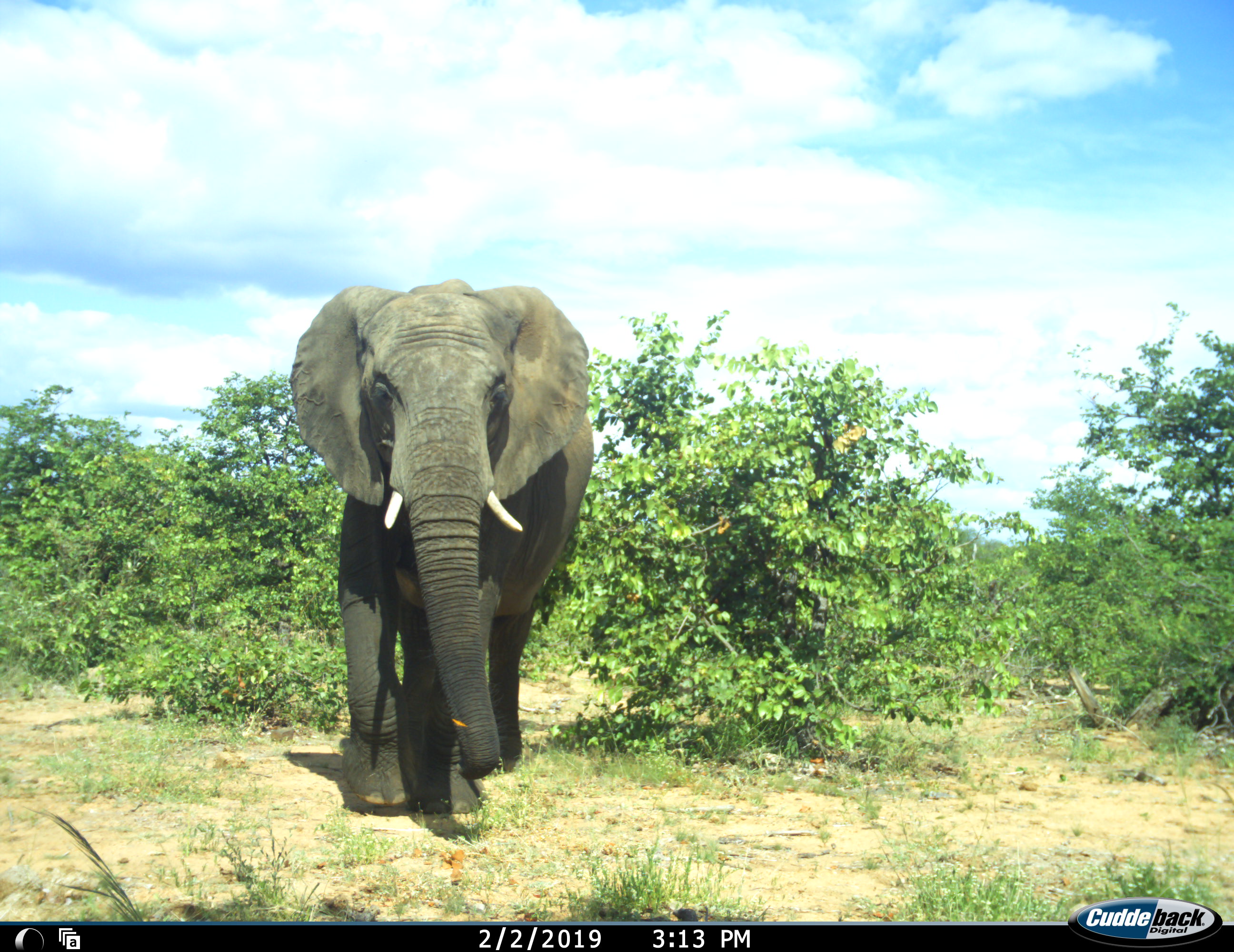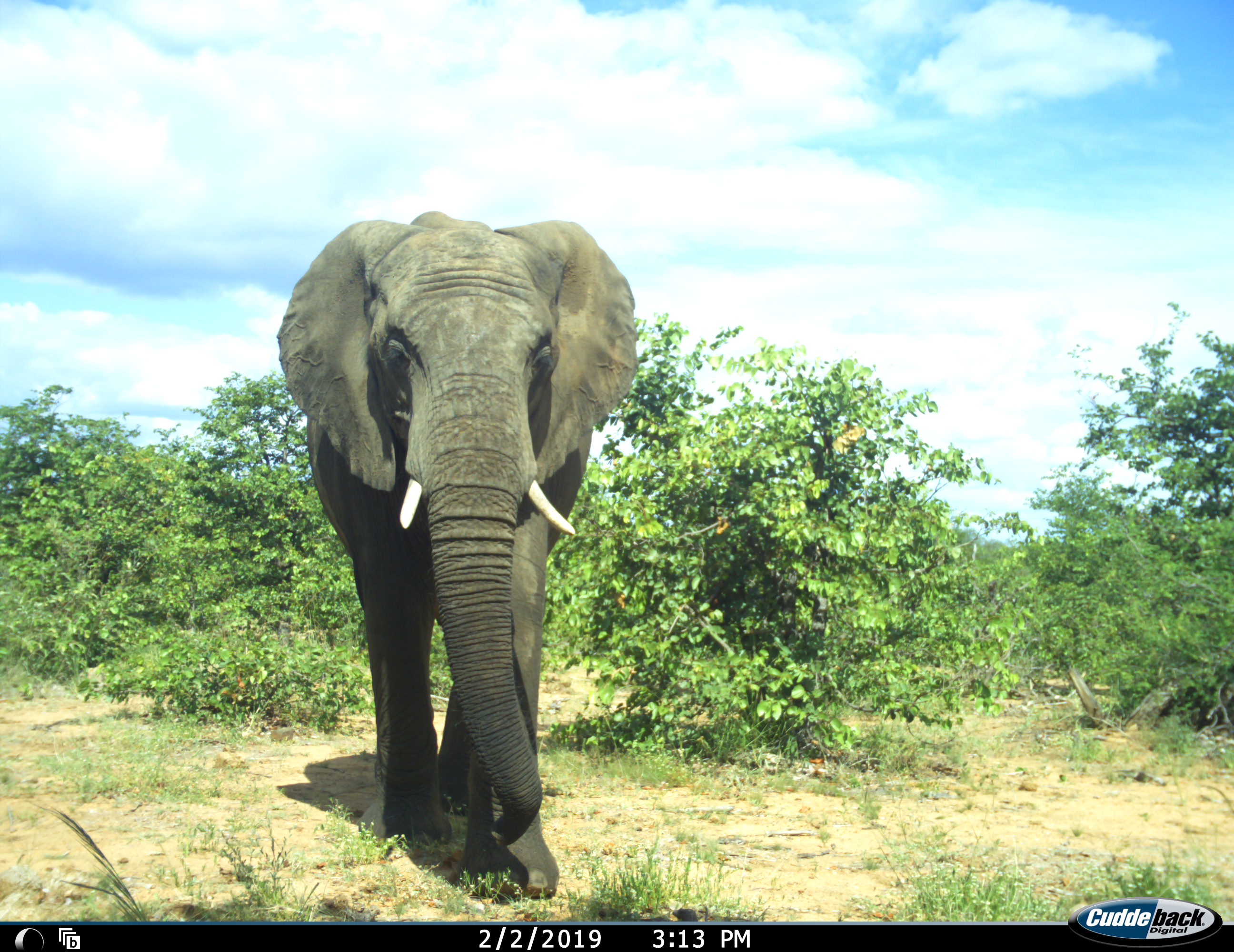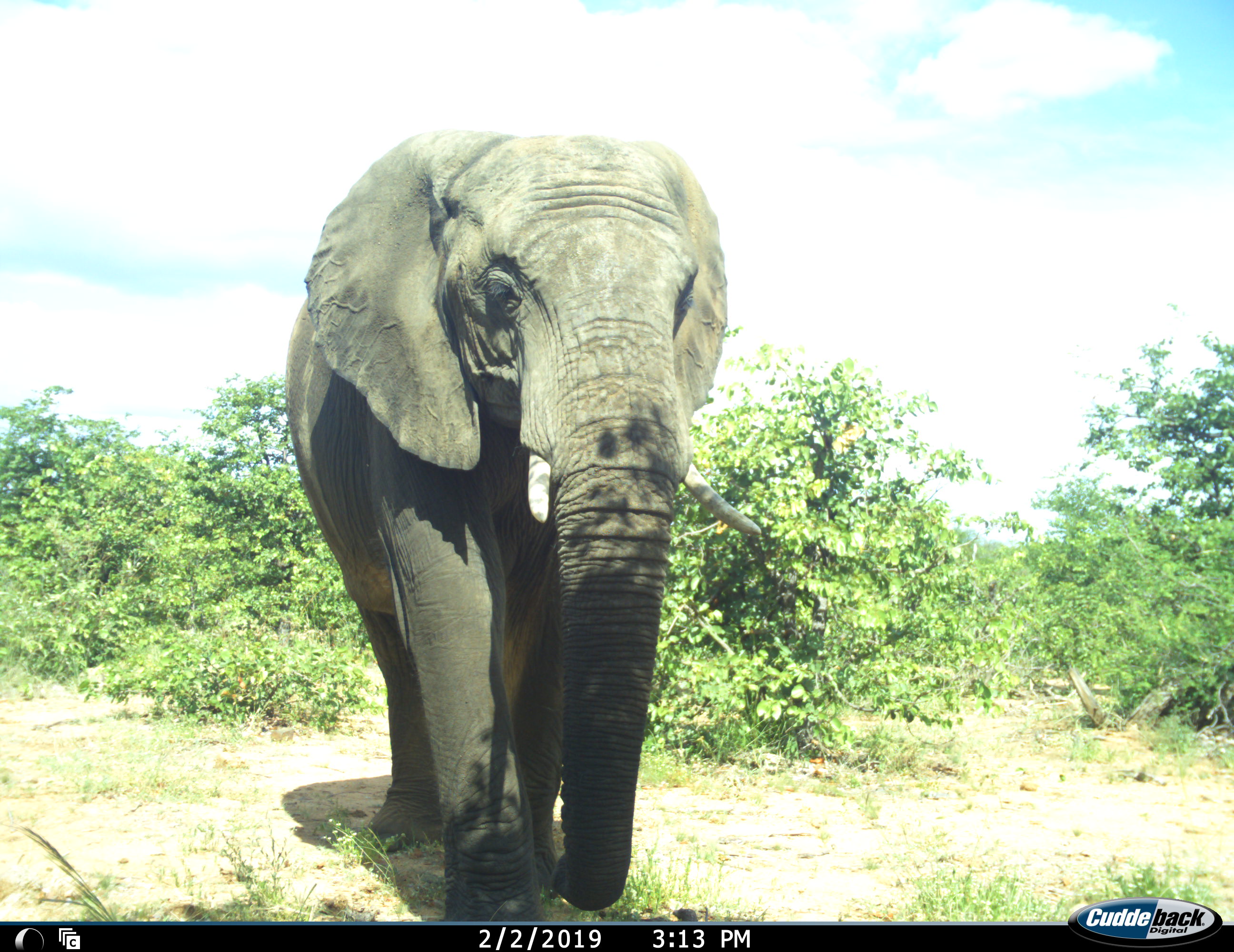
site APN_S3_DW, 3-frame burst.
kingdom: Animalia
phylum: Chordata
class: Mammalia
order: Proboscidea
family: Elephantidae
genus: Loxodonta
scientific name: Loxodonta africana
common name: african bush elephant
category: elephant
Elephant (african bush elephant) (Loxodonta africana), count 1. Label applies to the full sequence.